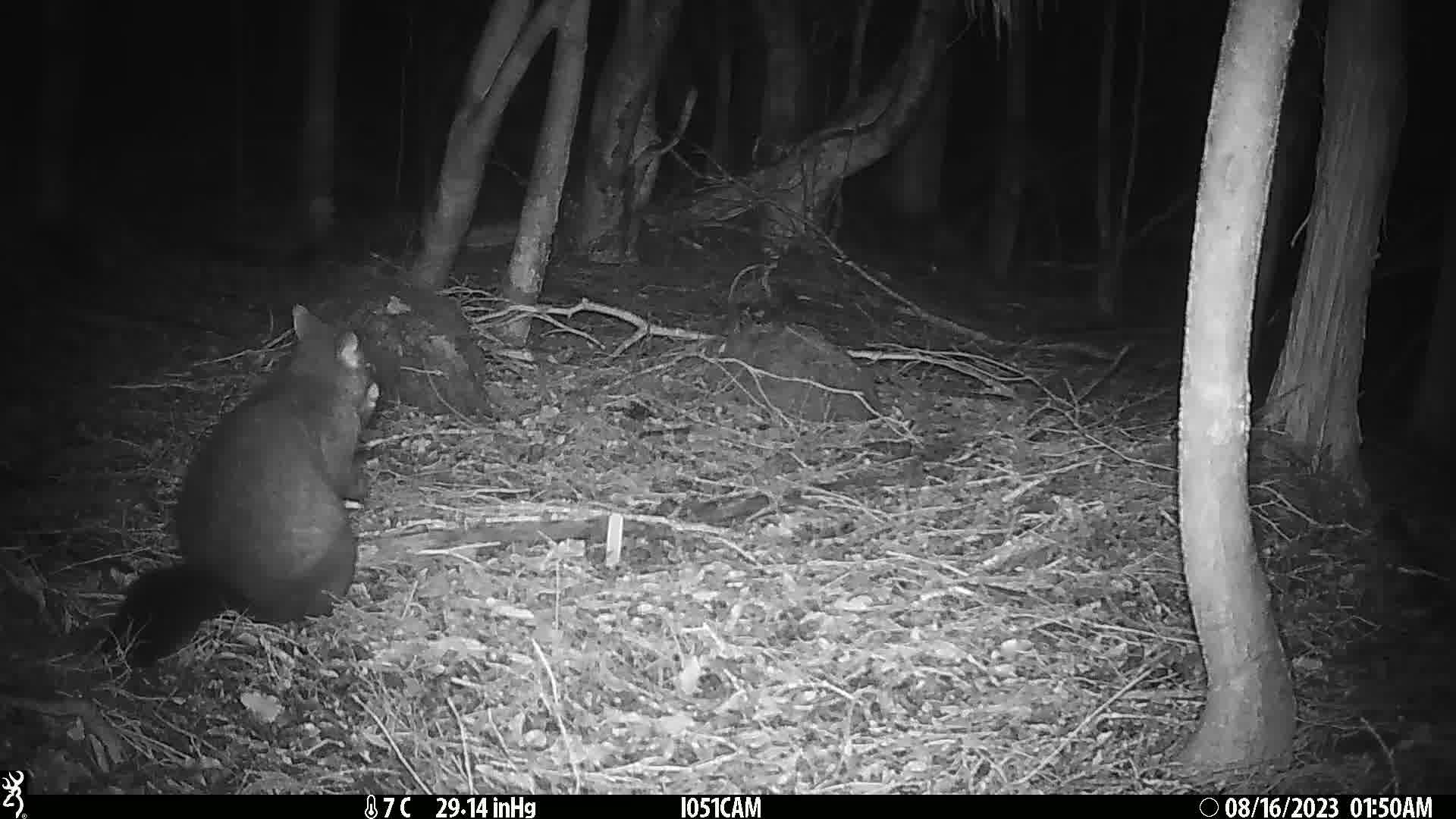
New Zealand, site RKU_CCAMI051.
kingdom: Animalia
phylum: Chordata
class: Mammalia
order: Diprotodontia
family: Phalangeridae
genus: Trichosurus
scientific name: Trichosurus vulpecula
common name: common brushtail possum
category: possum